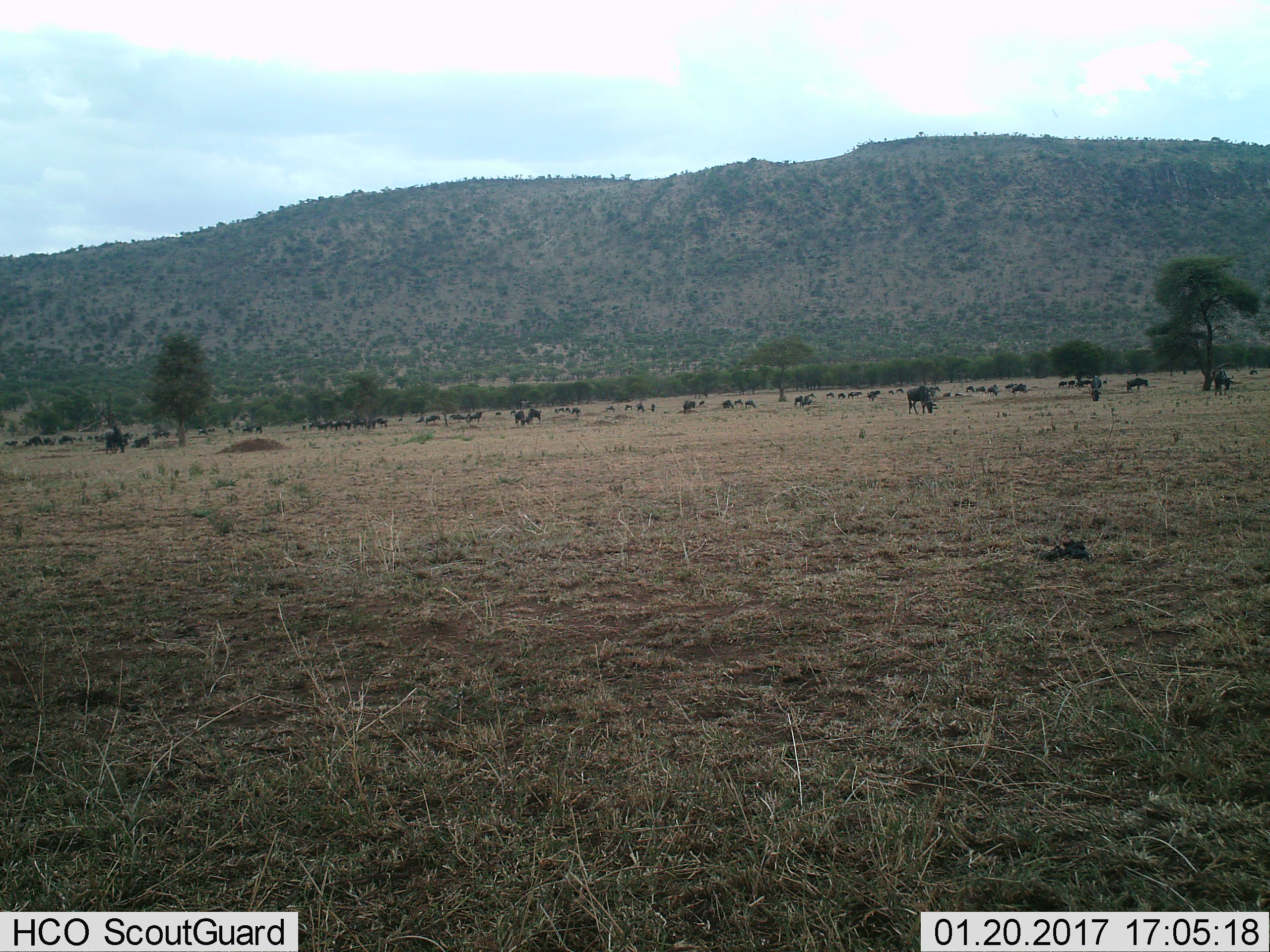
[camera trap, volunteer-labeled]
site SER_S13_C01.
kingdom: Animalia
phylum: Chordata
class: Mammalia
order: Artiodactyla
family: Bovidae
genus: Connochaetes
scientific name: Connochaetes taurinus taurinus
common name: blue wildebeest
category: wildebeestblue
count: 51+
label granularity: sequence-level